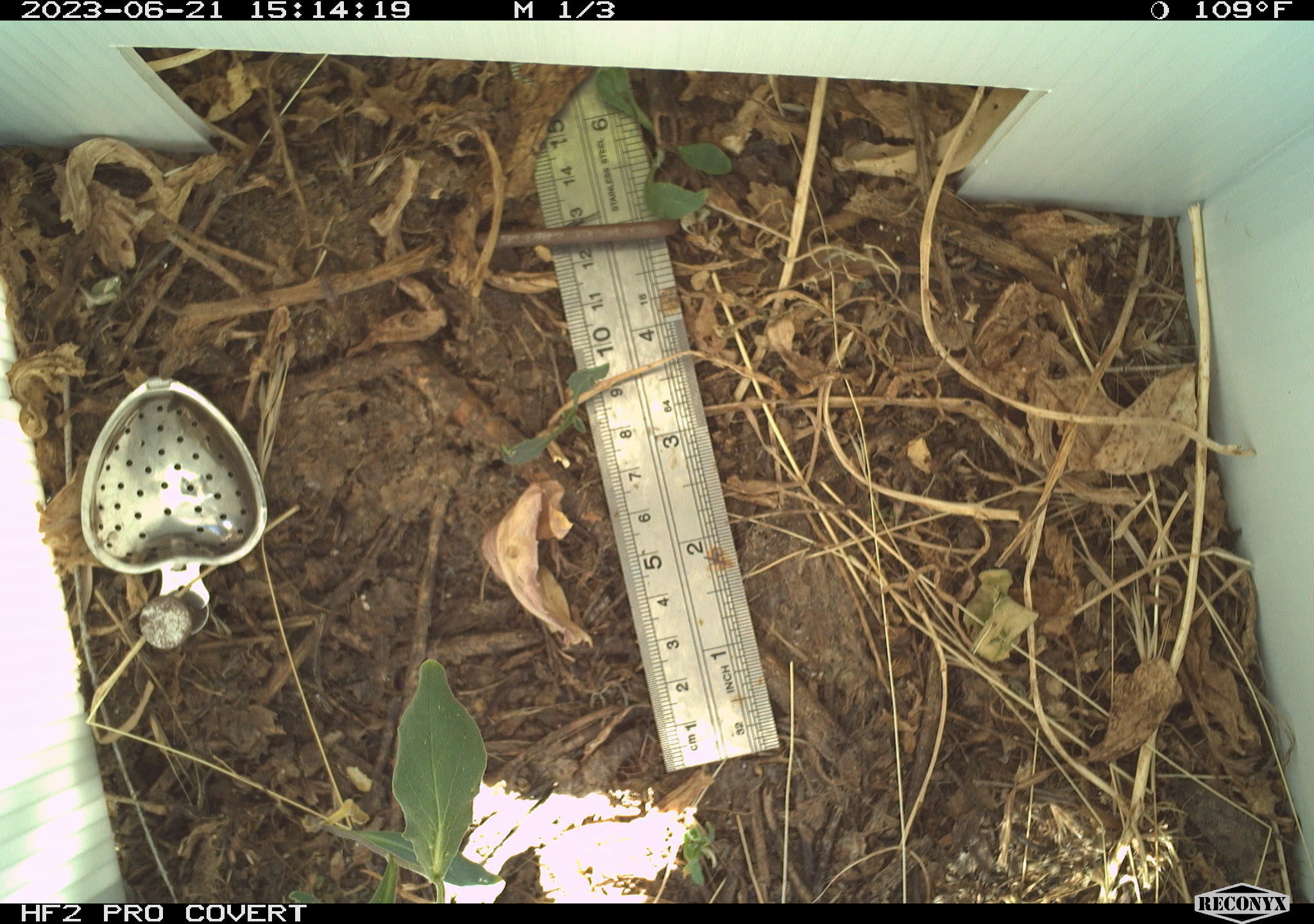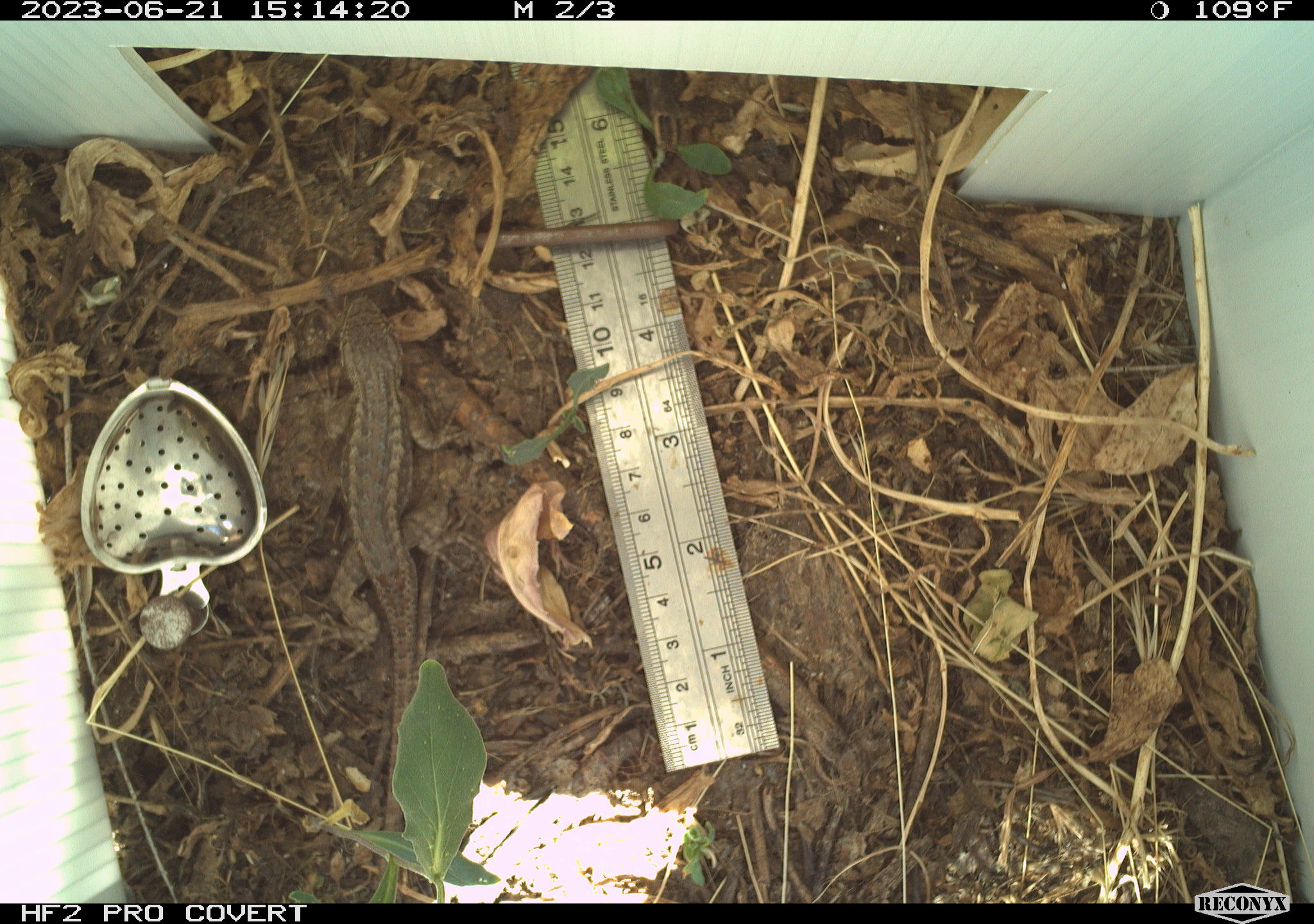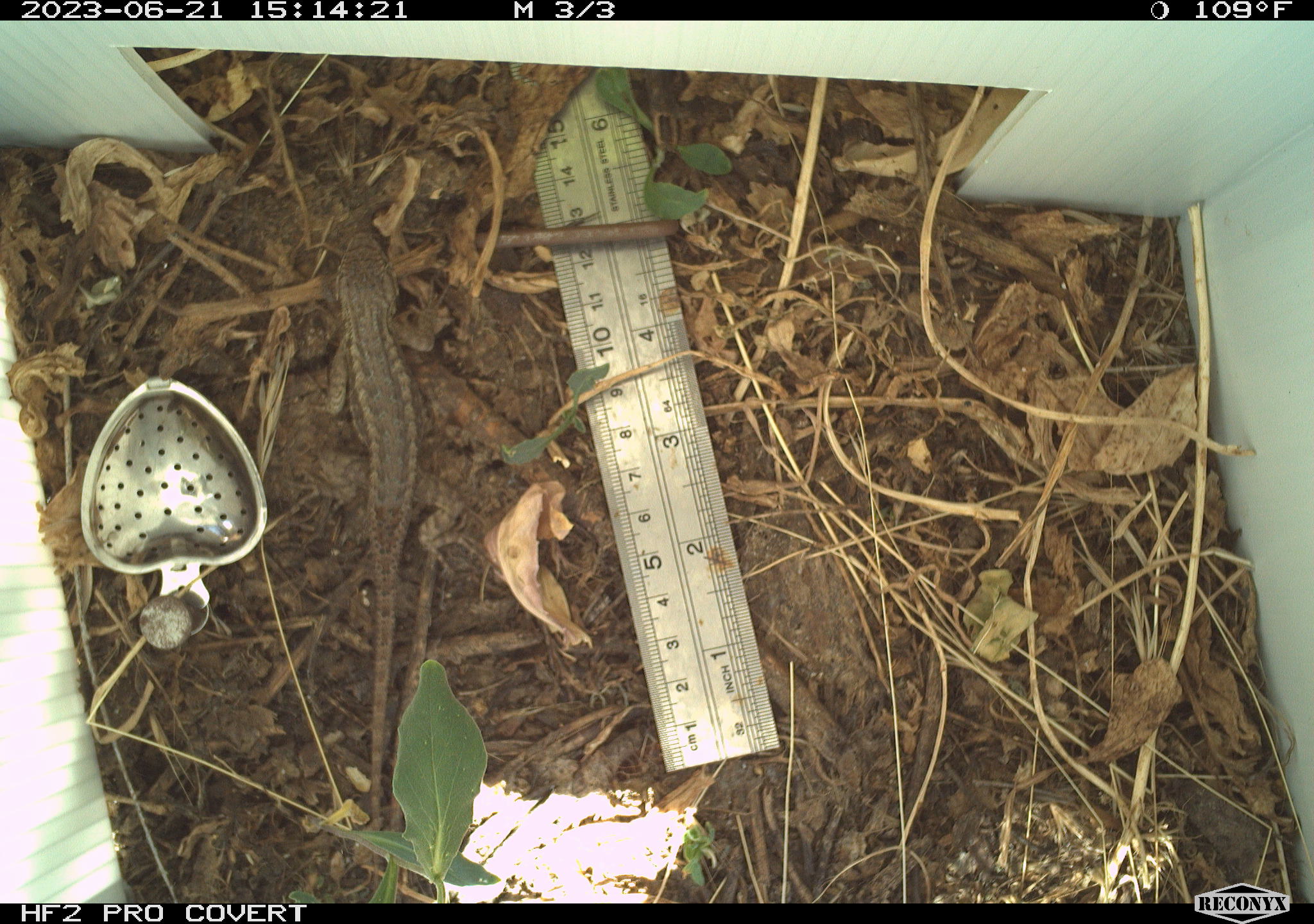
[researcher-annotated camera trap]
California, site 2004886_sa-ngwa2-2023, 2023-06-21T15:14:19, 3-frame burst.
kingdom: Animalia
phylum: Chordata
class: Reptilia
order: Squamata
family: Phrynosomatidae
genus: Sceloporus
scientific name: Sceloporus occidentalis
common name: western fence lizard